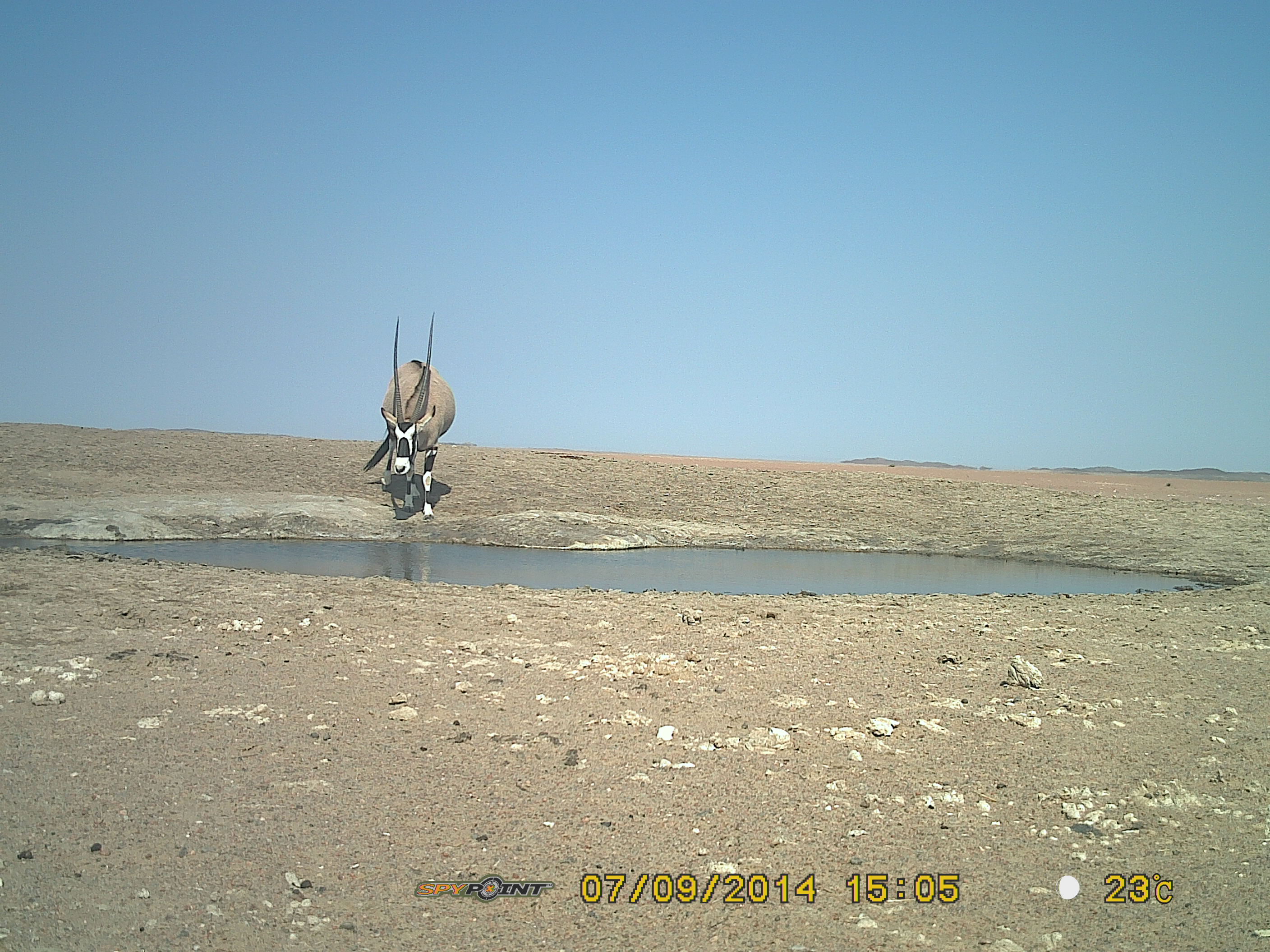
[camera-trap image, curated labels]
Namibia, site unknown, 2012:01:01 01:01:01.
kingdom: Animalia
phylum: Chordata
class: Mammalia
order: Artiodactyla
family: Bovidae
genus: Oryx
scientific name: Oryx gazella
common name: gemsbok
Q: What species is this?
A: Oryx gazella (gemsbok).